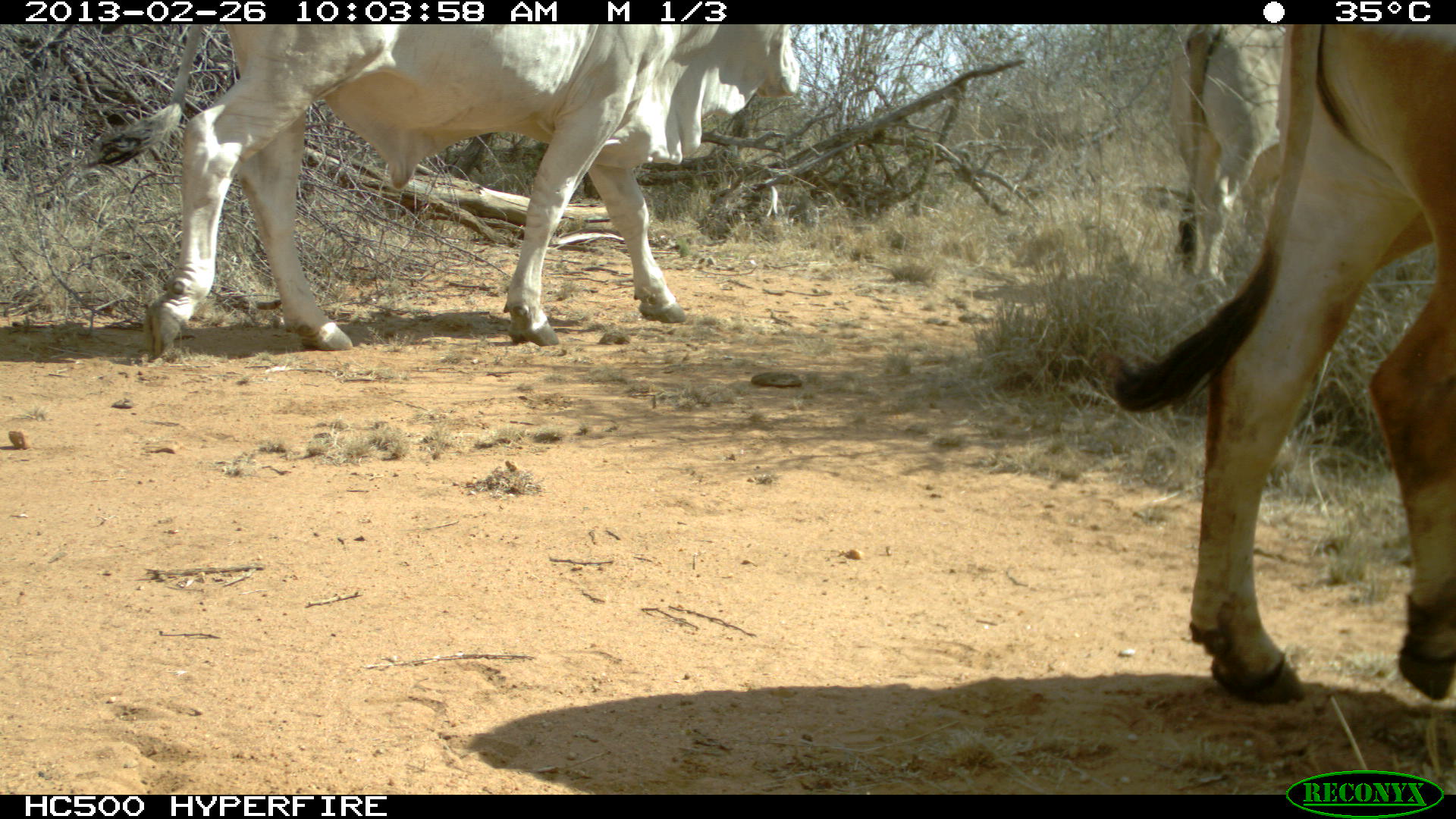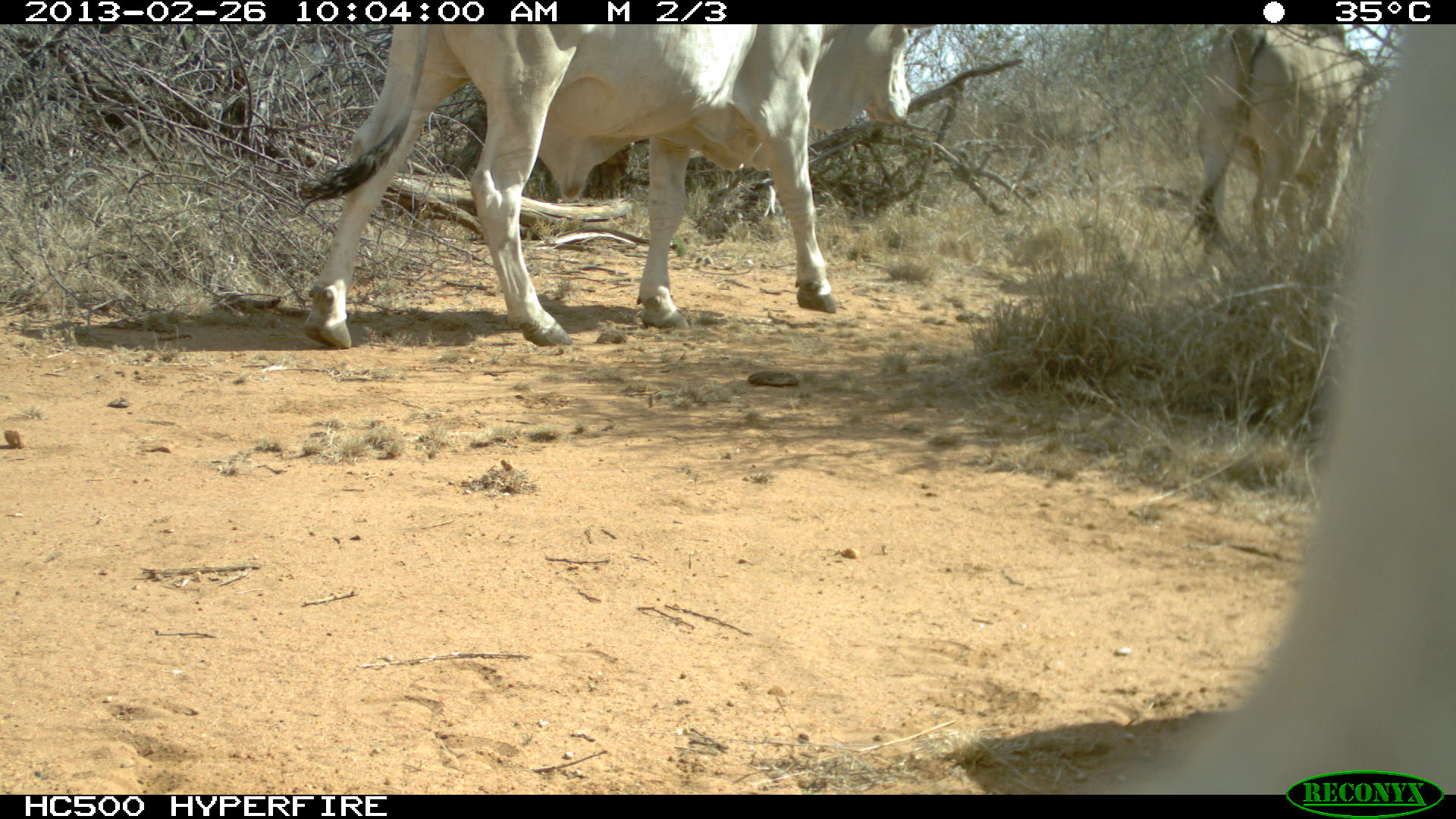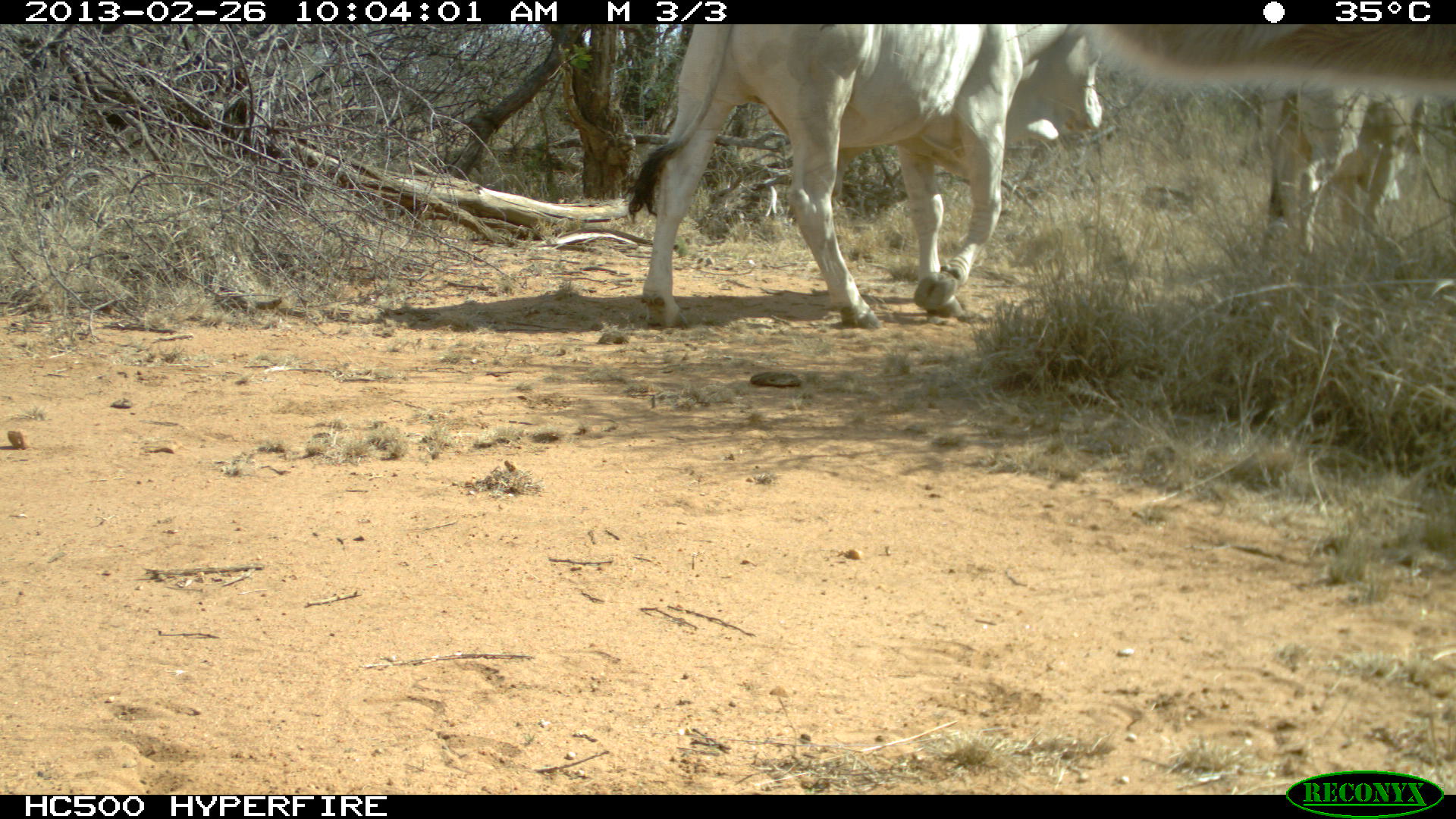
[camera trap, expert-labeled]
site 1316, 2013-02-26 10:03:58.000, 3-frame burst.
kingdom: Animalia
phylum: Chordata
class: Mammalia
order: Artiodactyla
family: Bovidae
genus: Bos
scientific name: Bos taurus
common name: domestic cattle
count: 3